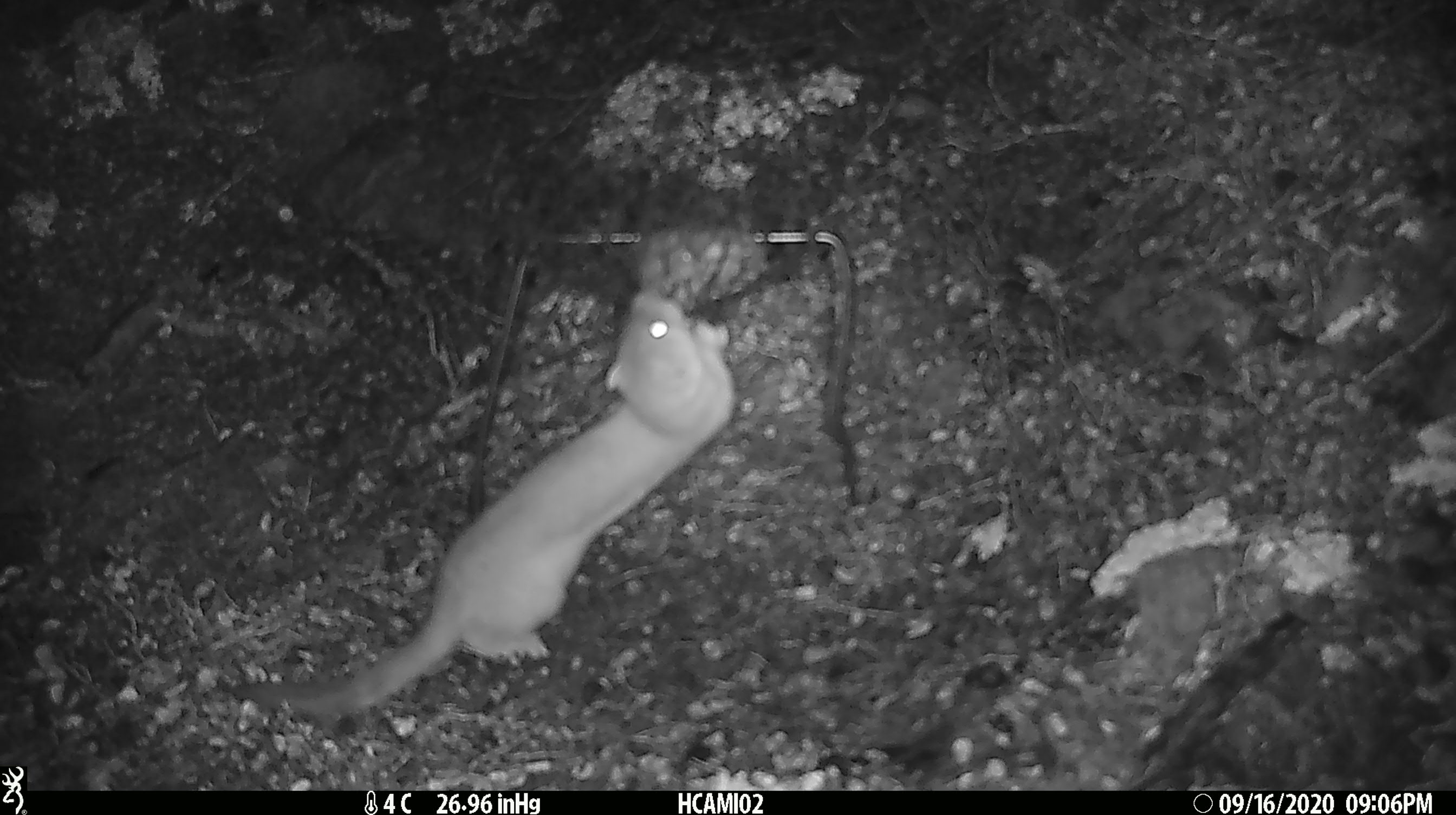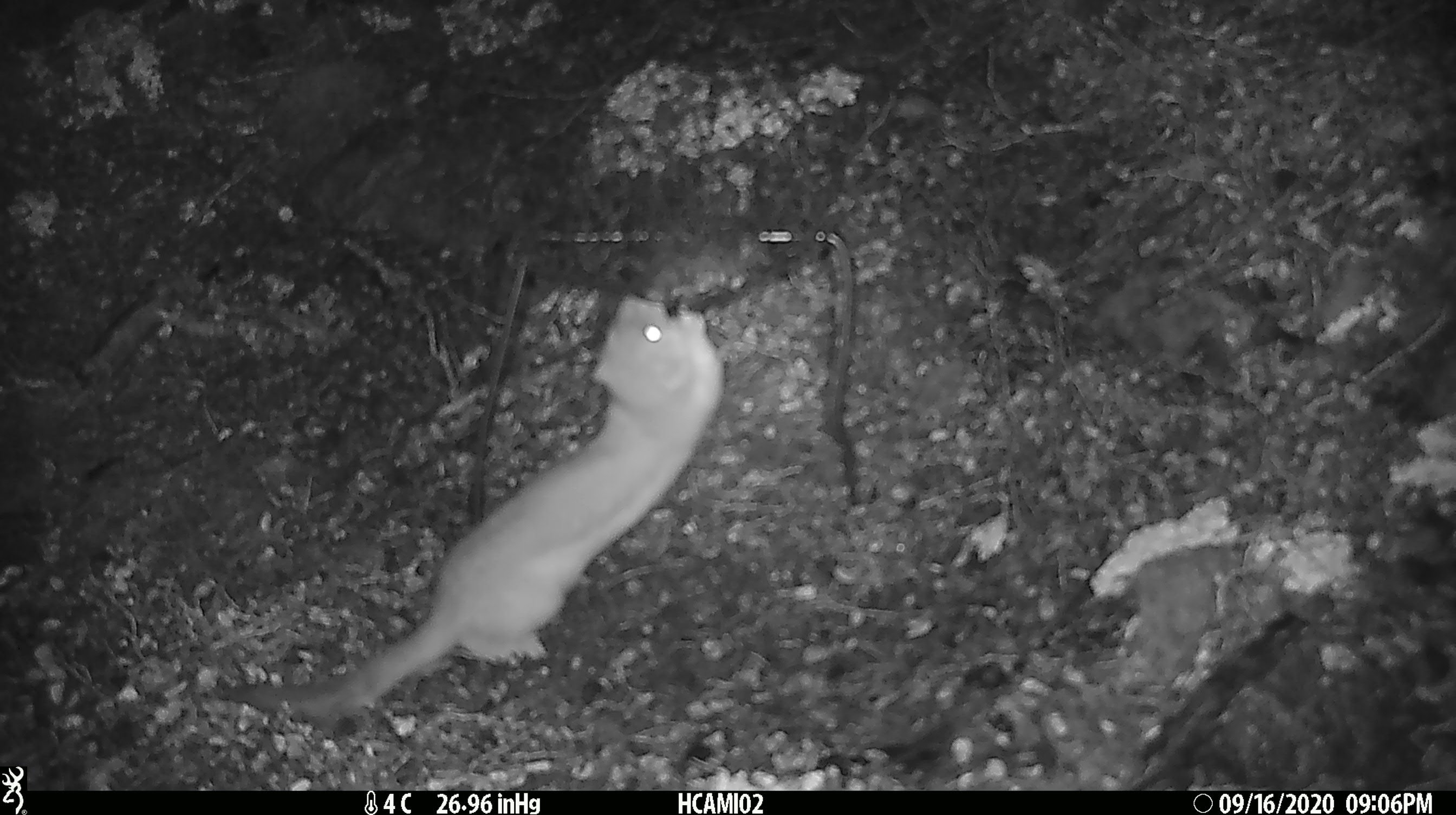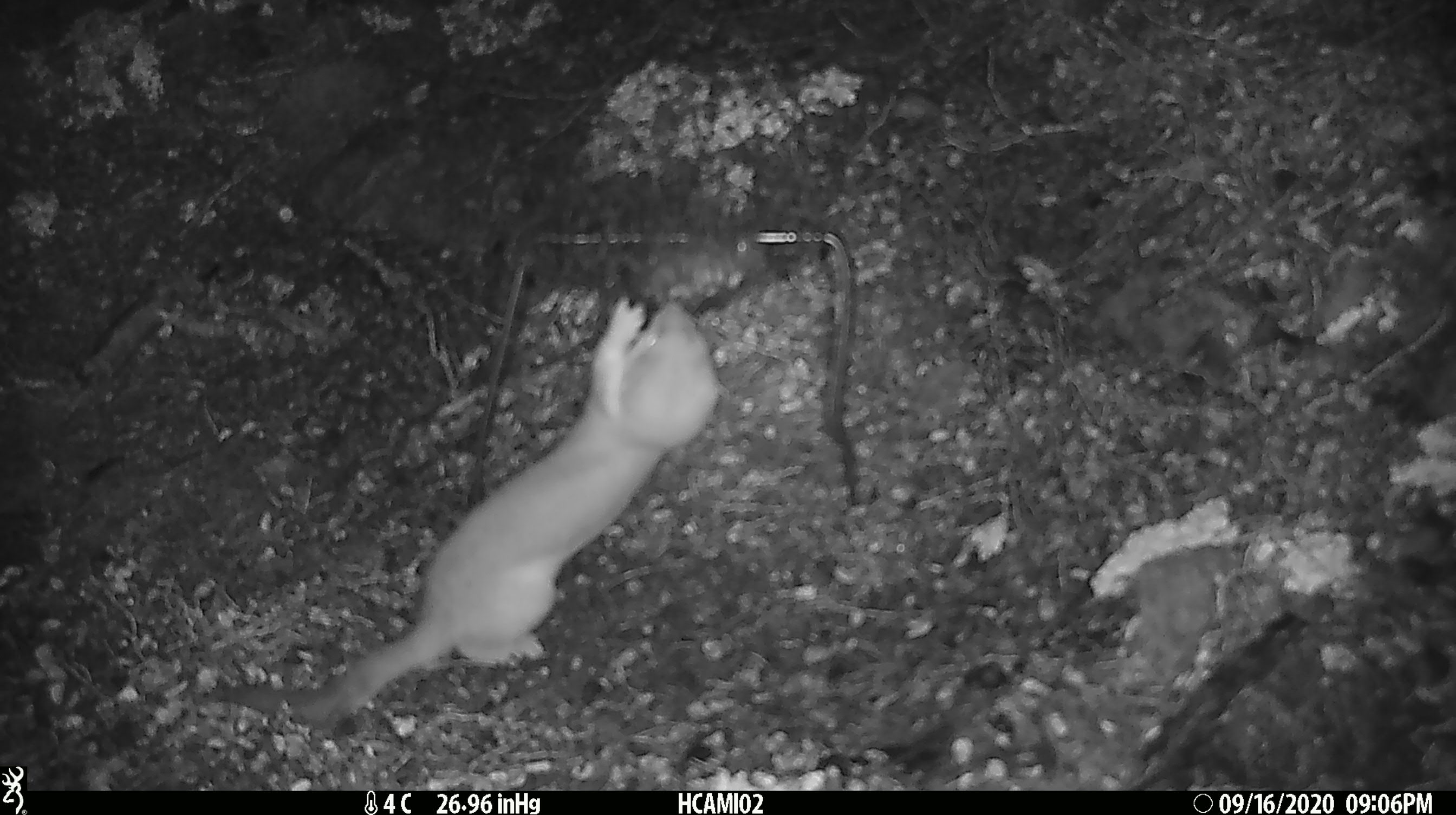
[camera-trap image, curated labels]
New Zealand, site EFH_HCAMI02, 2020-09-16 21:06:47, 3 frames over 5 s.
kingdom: Animalia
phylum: Chordata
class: Mammalia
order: Carnivora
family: Mustelidae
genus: Mustela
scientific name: Mustela erminea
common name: stoat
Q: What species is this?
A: Stoat (Mustela erminea).